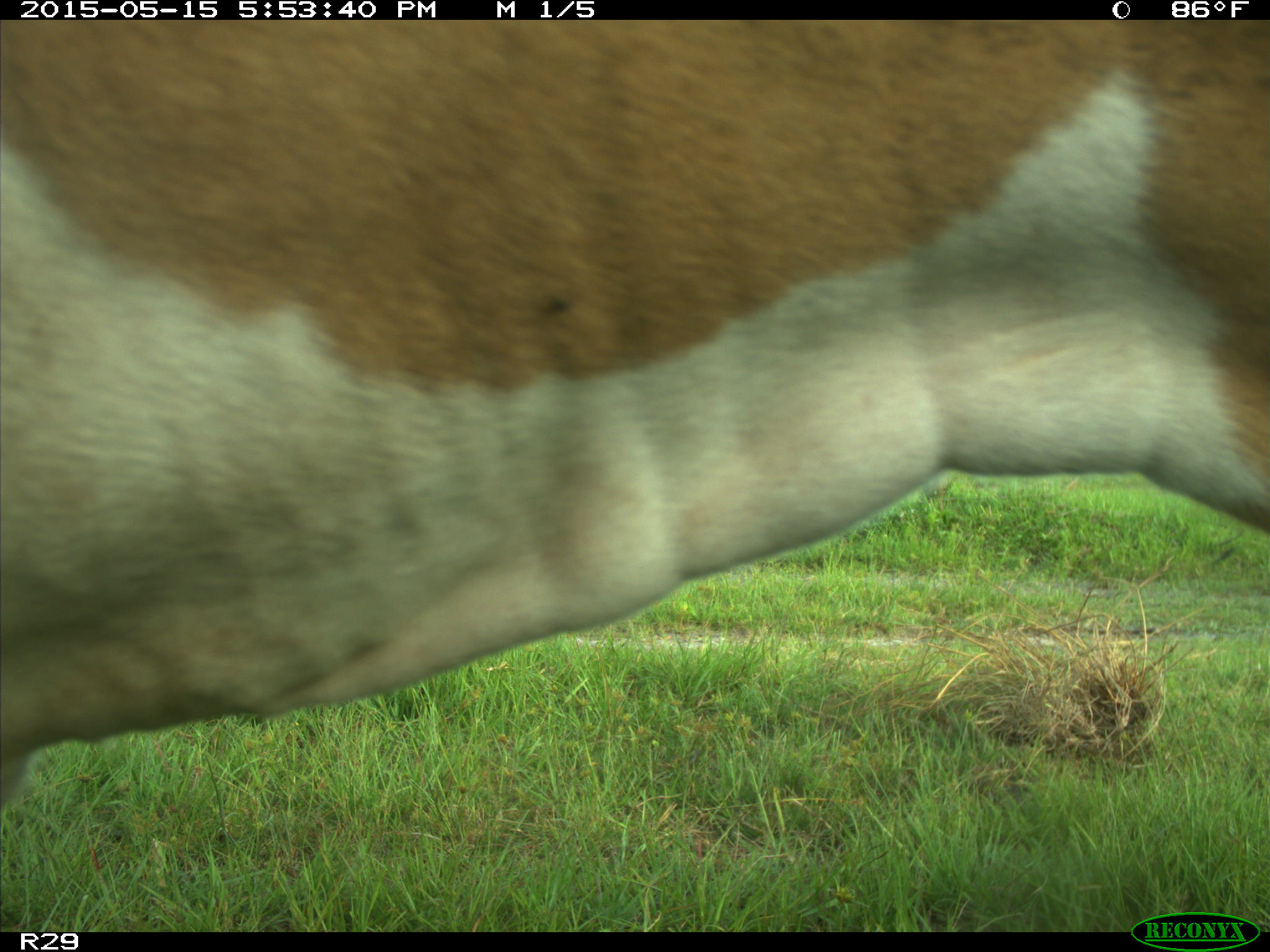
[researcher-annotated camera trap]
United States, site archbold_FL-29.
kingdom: Animalia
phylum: Chordata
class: Mammalia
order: Artiodactyla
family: Bovidae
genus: Bos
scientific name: Bos taurus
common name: domestic cow